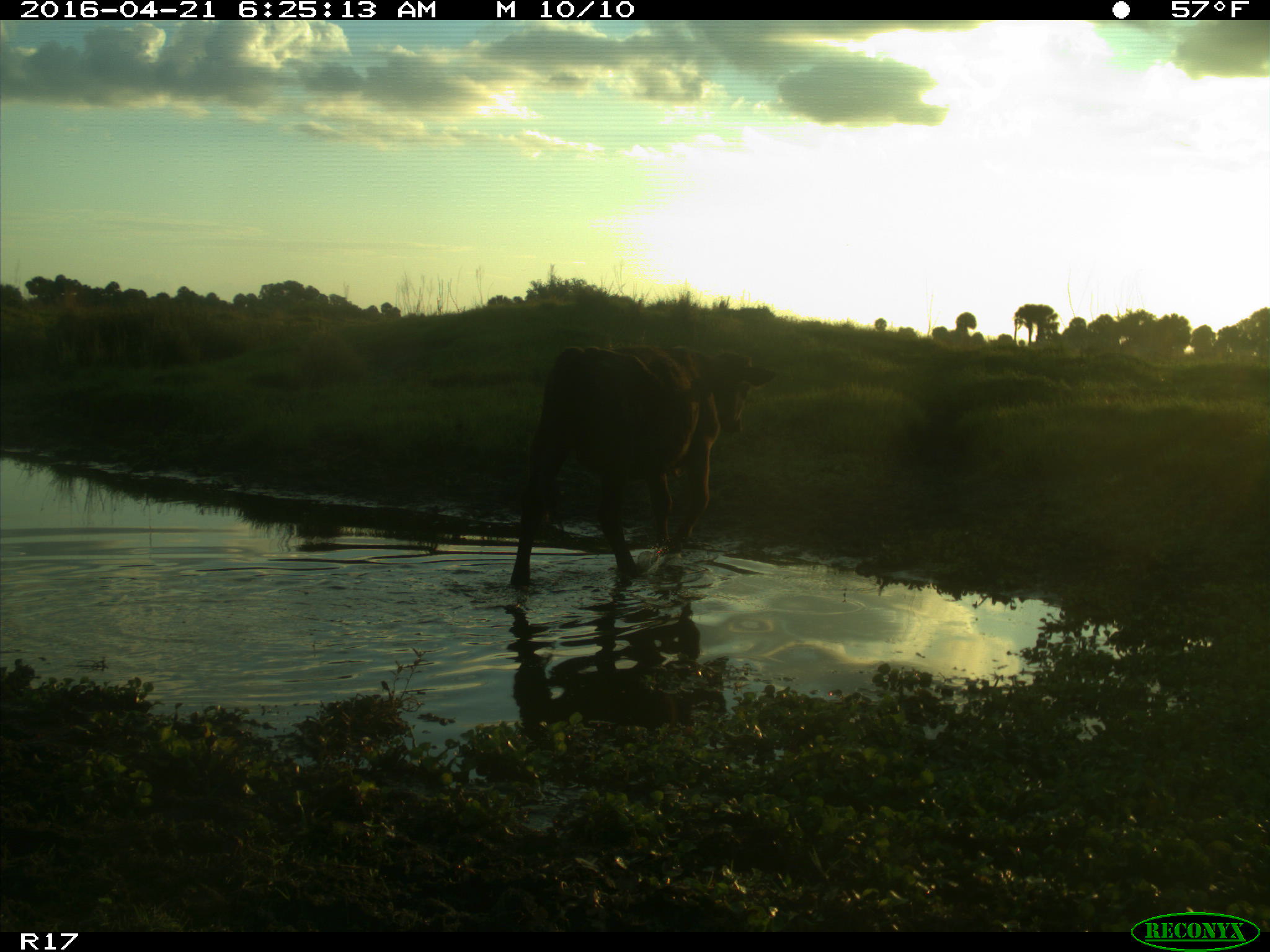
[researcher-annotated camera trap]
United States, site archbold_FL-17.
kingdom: Animalia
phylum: Chordata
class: Mammalia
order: Artiodactyla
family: Bovidae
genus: Bos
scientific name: Bos taurus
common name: domestic cow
Bos taurus (domestic cow).